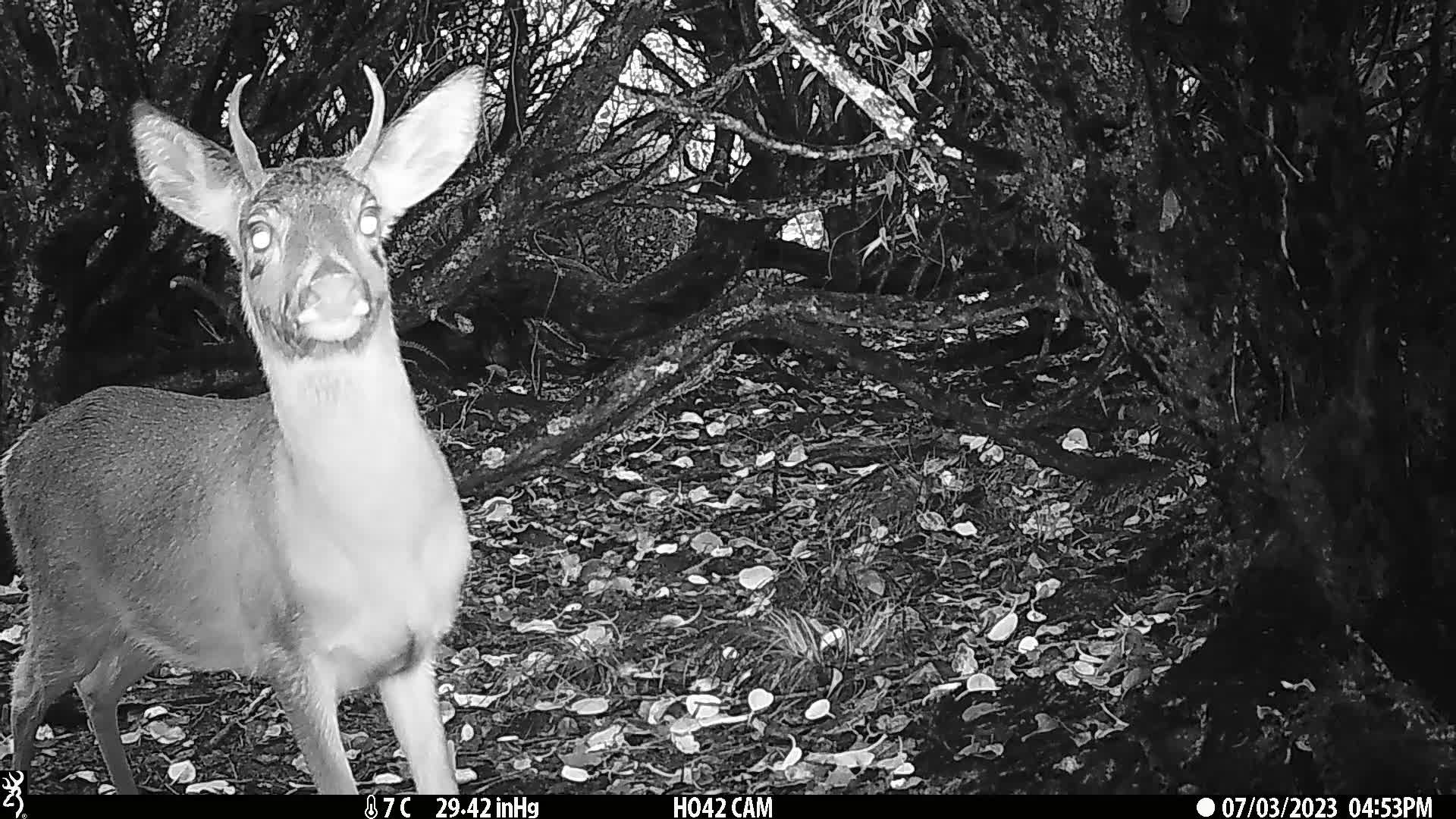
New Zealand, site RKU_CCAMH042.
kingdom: Animalia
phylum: Chordata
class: Mammalia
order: Artiodactyla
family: Cervidae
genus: Odocoileus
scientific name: Odocoileus virginianus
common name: white-tailed deer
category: white tailed deer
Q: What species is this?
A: White tailed deer (white-tailed deer) (Odocoileus virginianus).